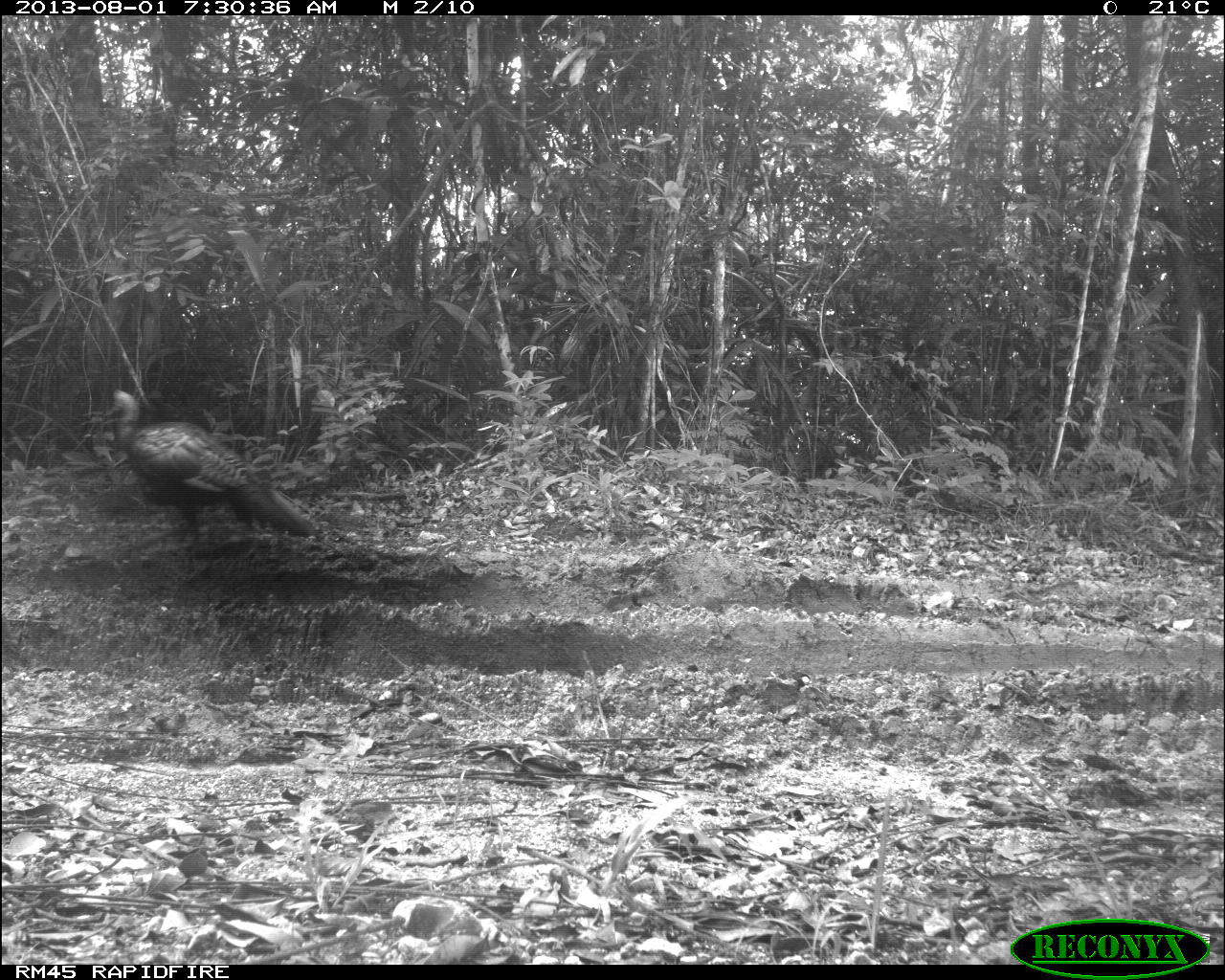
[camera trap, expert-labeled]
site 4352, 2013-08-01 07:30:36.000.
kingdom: Animalia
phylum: Chordata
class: Aves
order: Galliformes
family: Phasianidae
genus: Meleagris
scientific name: Meleagris ocellata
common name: ocellated turkey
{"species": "Meleagris ocellata (ocellated turkey)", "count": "1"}